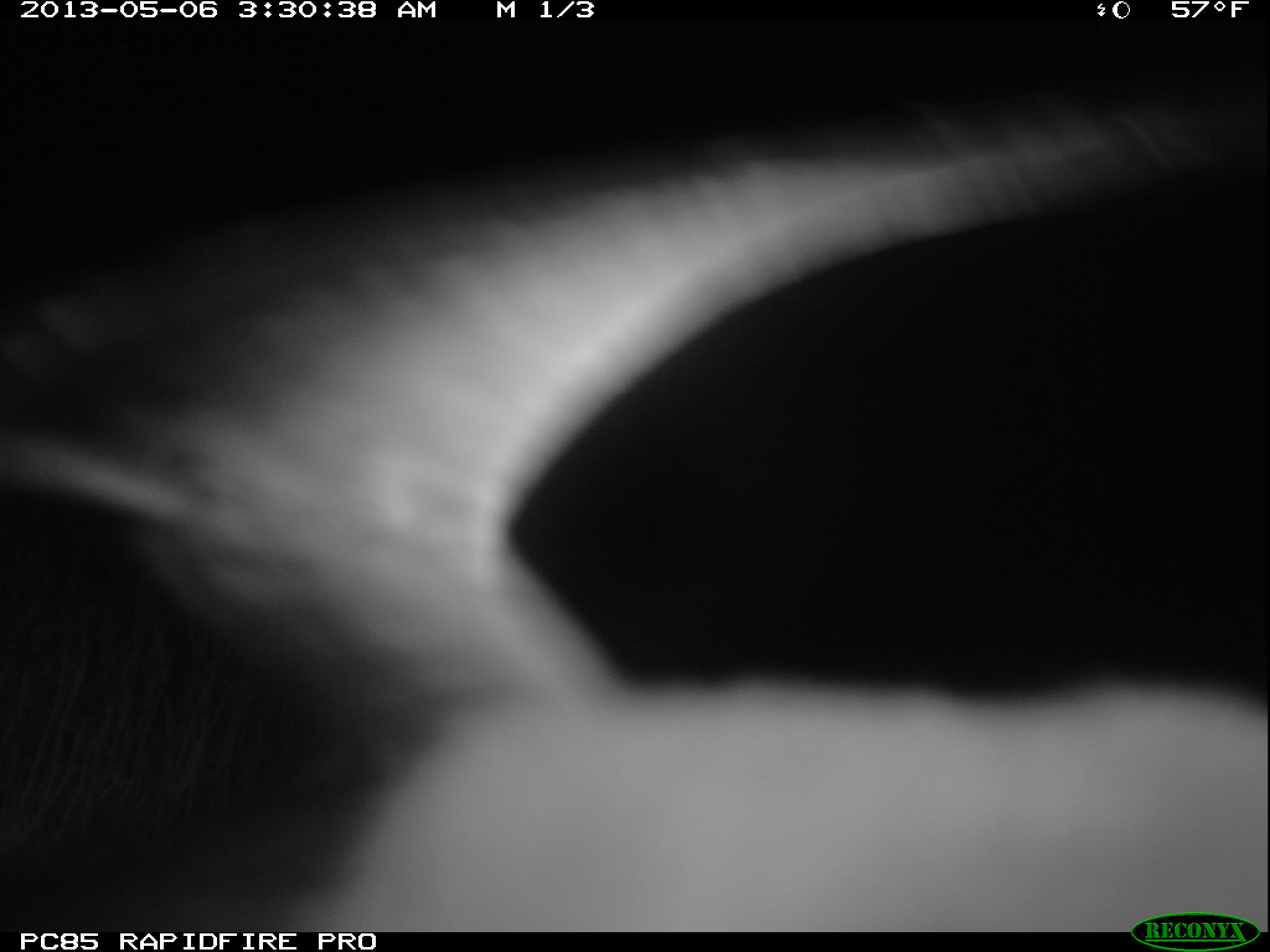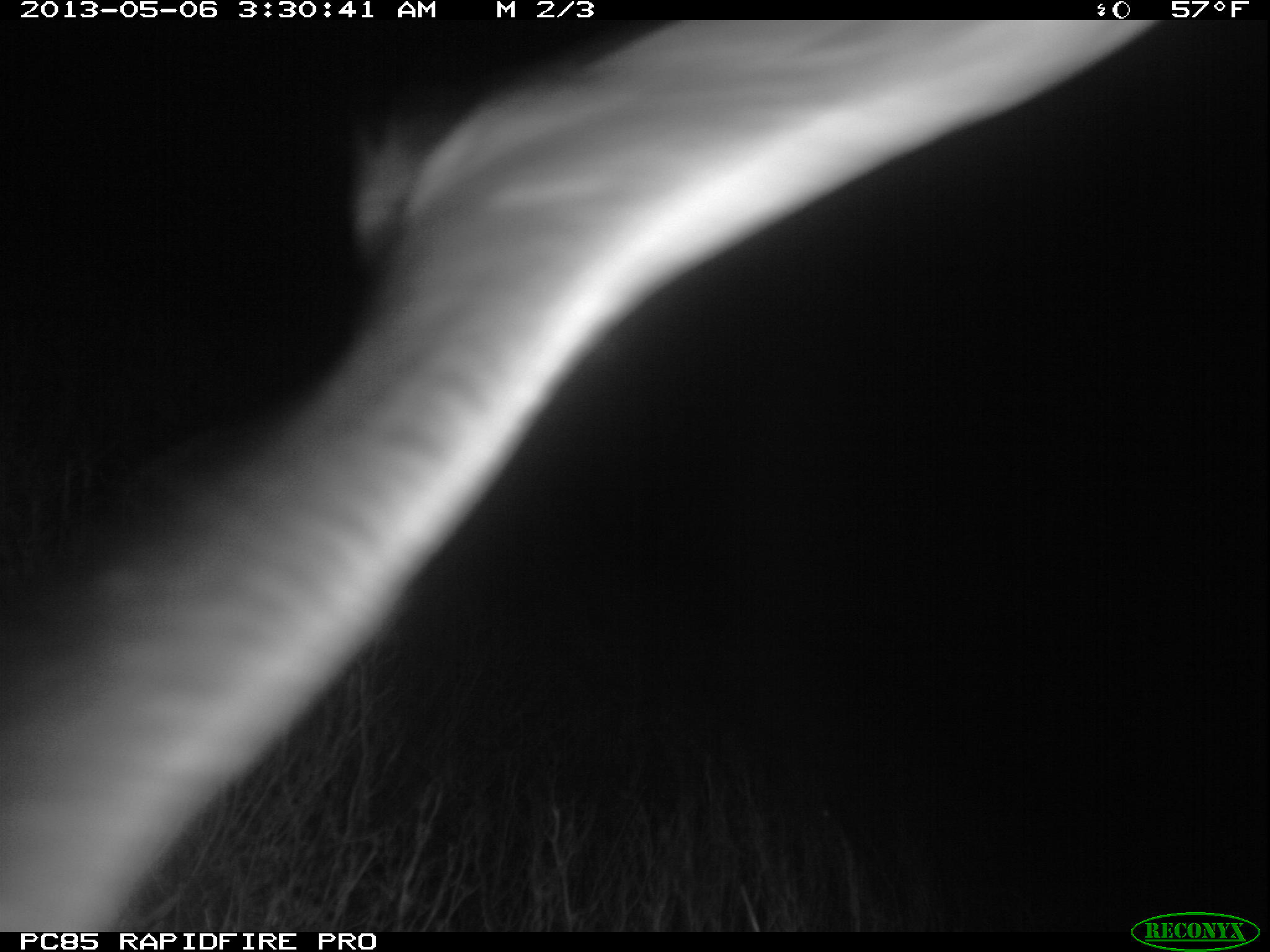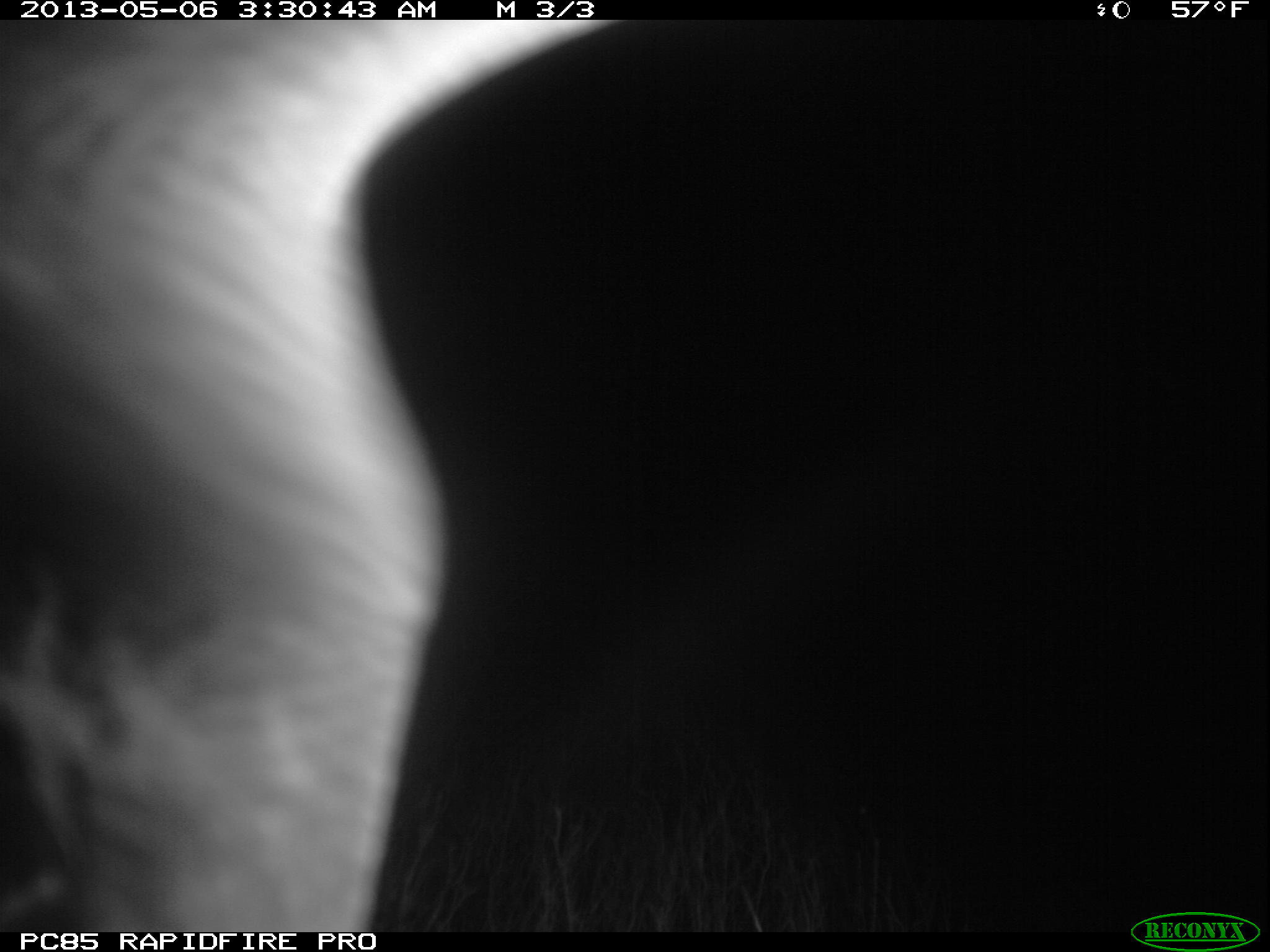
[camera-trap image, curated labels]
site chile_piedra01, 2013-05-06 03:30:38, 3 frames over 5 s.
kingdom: Animalia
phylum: Chordata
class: Aves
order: Procellariiformes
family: Procellariidae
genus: Calonectris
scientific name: Calonectris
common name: shearwater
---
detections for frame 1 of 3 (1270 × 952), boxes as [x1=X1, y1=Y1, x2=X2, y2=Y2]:
shearwater: [x1=0, y1=101, x2=1270, y2=925]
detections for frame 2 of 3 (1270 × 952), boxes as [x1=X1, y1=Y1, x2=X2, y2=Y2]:
shearwater: [x1=0, y1=16, x2=1210, y2=946]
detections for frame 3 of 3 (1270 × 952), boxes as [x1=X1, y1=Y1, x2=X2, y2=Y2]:
shearwater: [x1=1, y1=3, x2=592, y2=934]